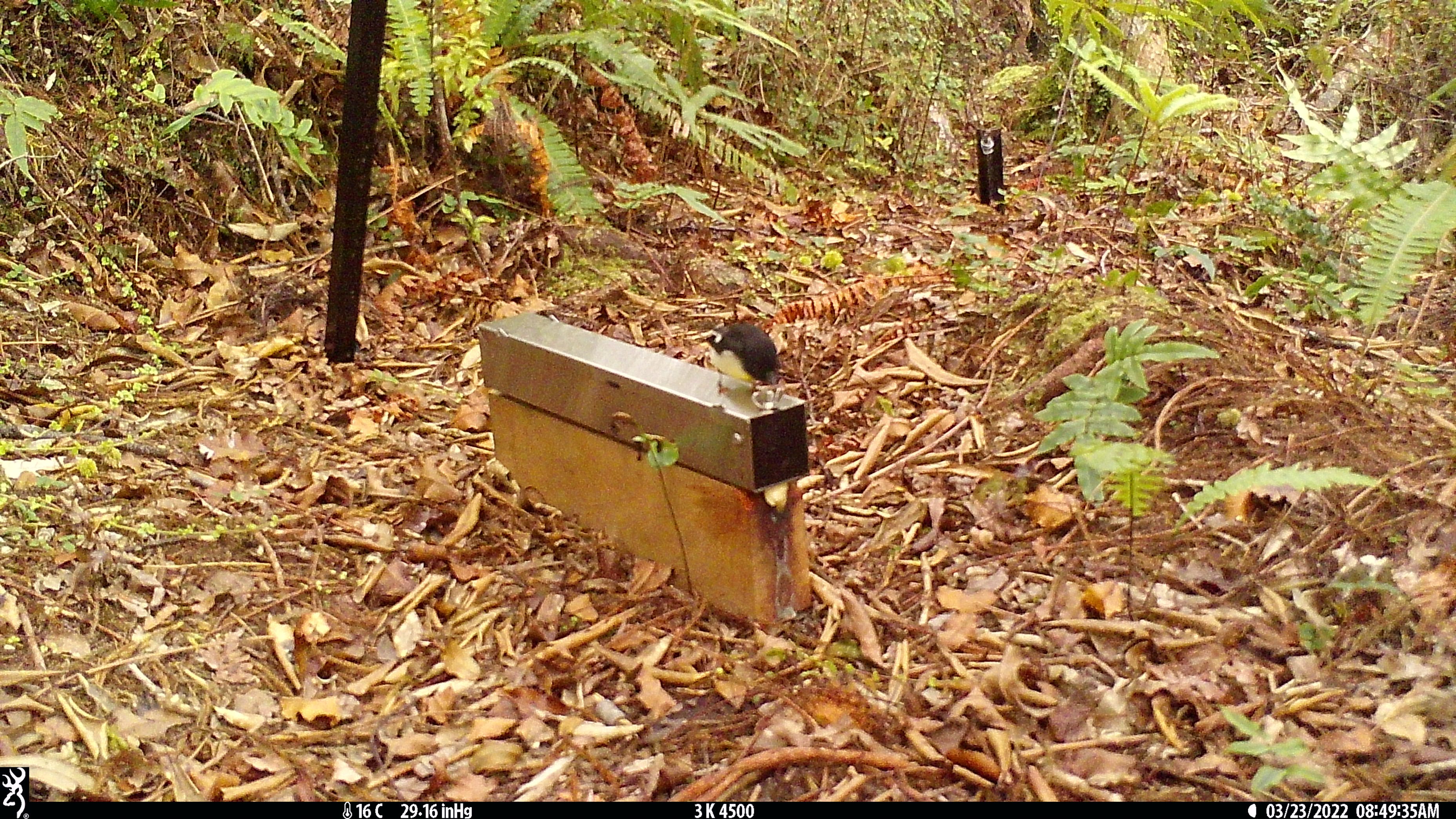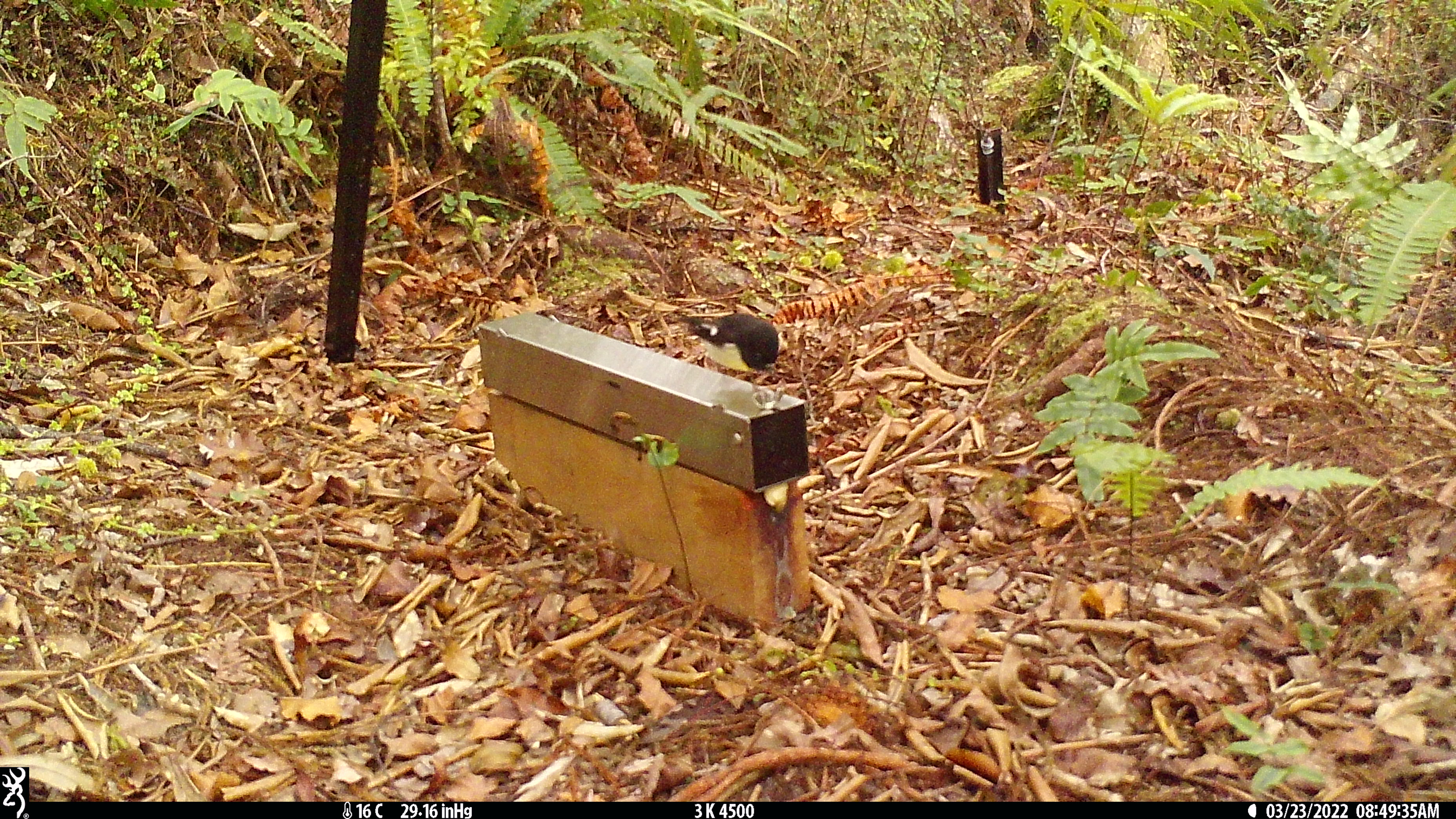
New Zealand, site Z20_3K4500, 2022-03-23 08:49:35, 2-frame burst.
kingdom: Animalia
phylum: Chordata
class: Aves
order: Passeriformes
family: Petroicidae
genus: Petroica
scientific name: Petroica macrocephala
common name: tomtit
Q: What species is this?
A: Tomtit (Petroica macrocephala).